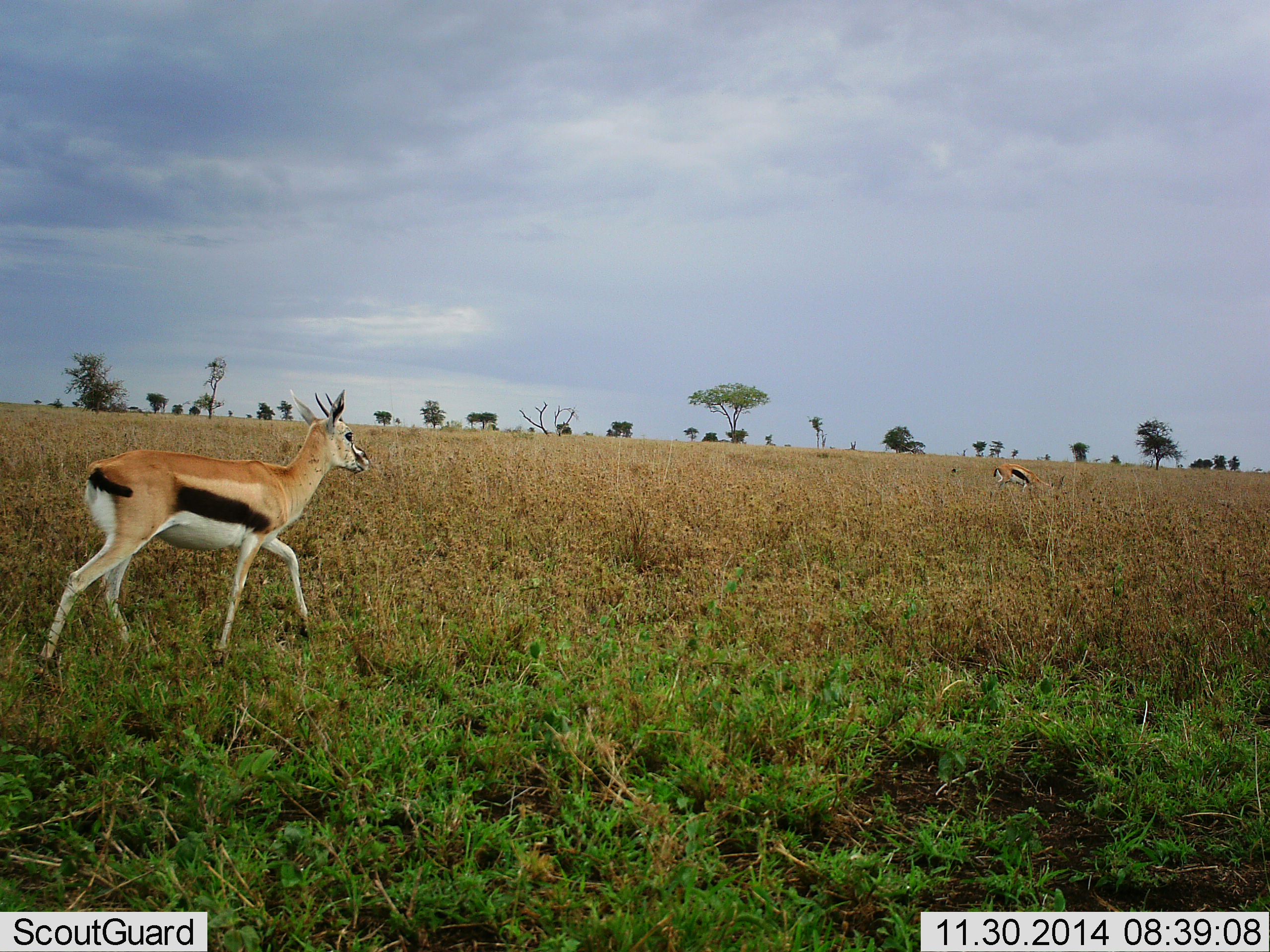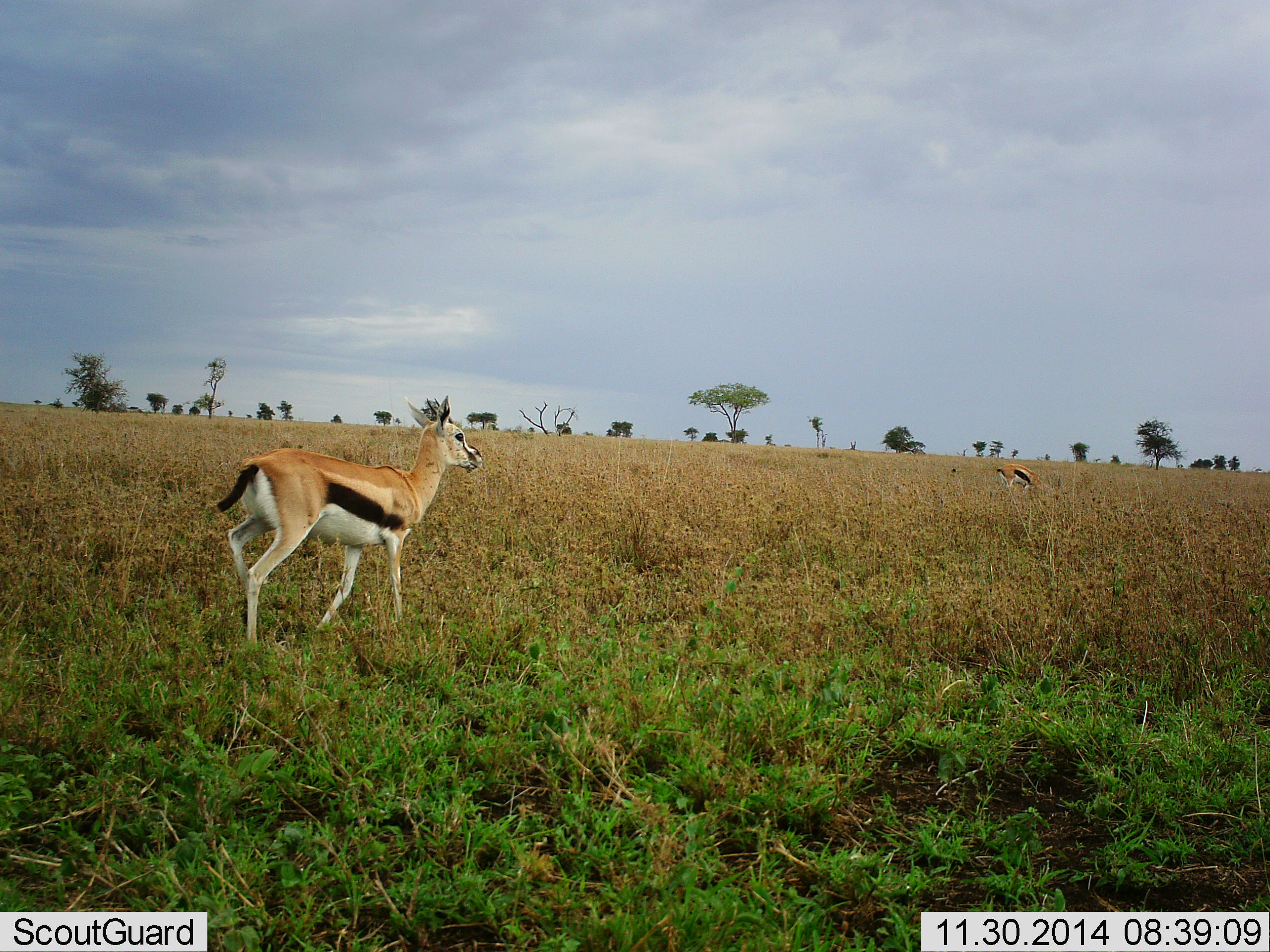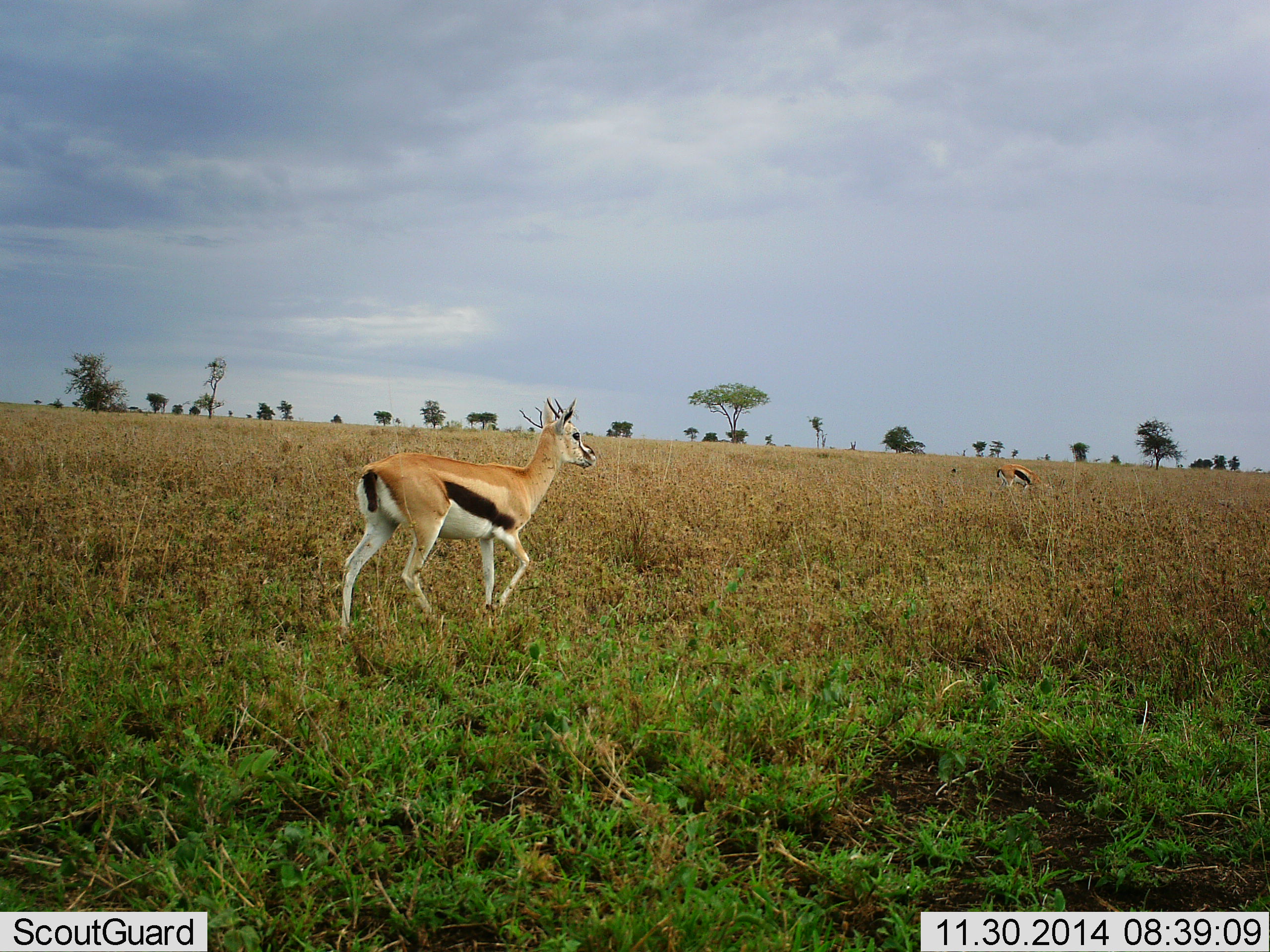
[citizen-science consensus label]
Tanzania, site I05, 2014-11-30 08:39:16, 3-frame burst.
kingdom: Animalia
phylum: Chordata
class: Mammalia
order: Artiodactyla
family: Bovidae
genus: Eudorcas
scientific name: Eudorcas thomsonii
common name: thomson's gazelle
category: gazellethomsons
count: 2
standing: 20%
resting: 0%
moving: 100%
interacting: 0%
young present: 0%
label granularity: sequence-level